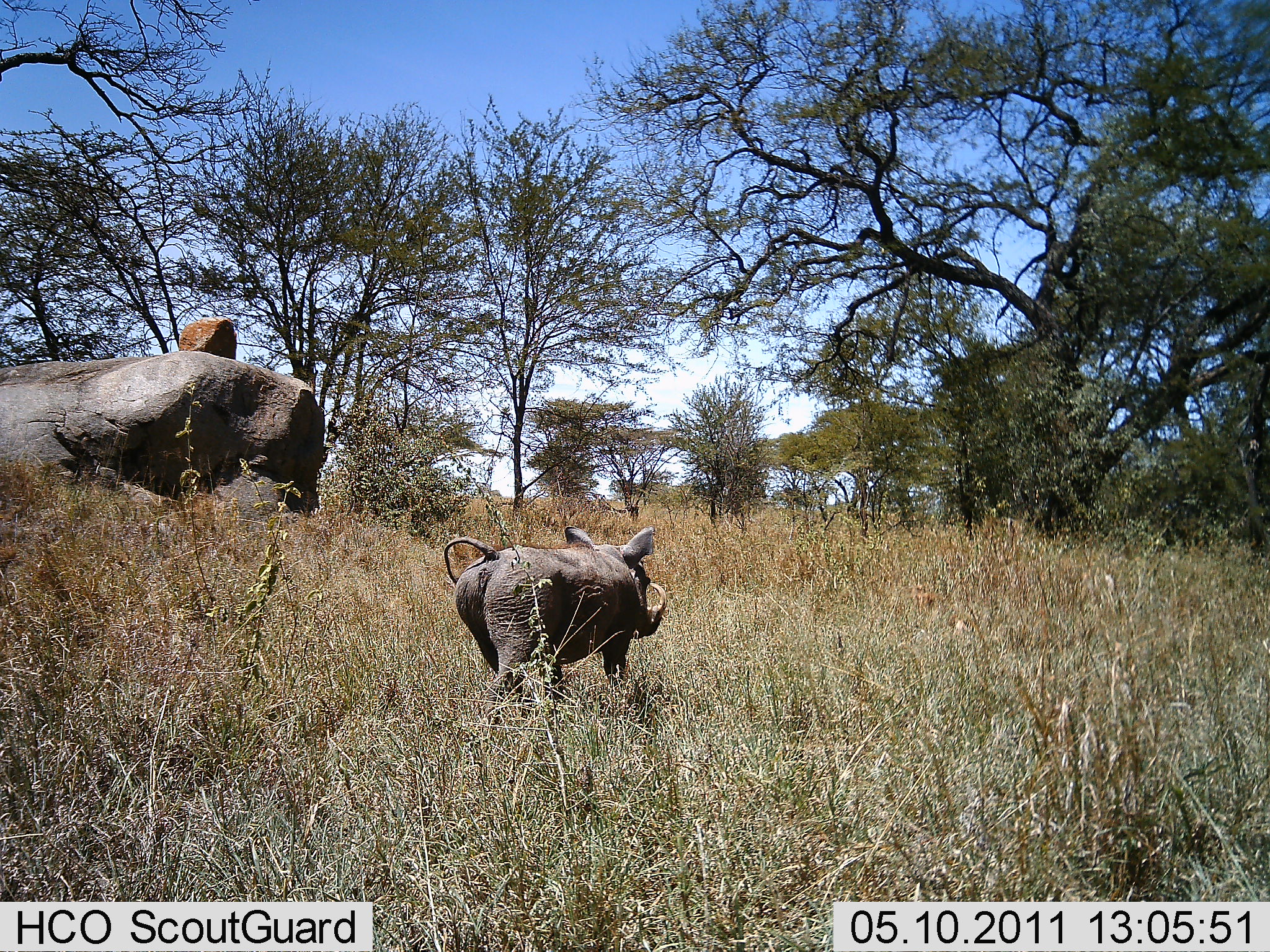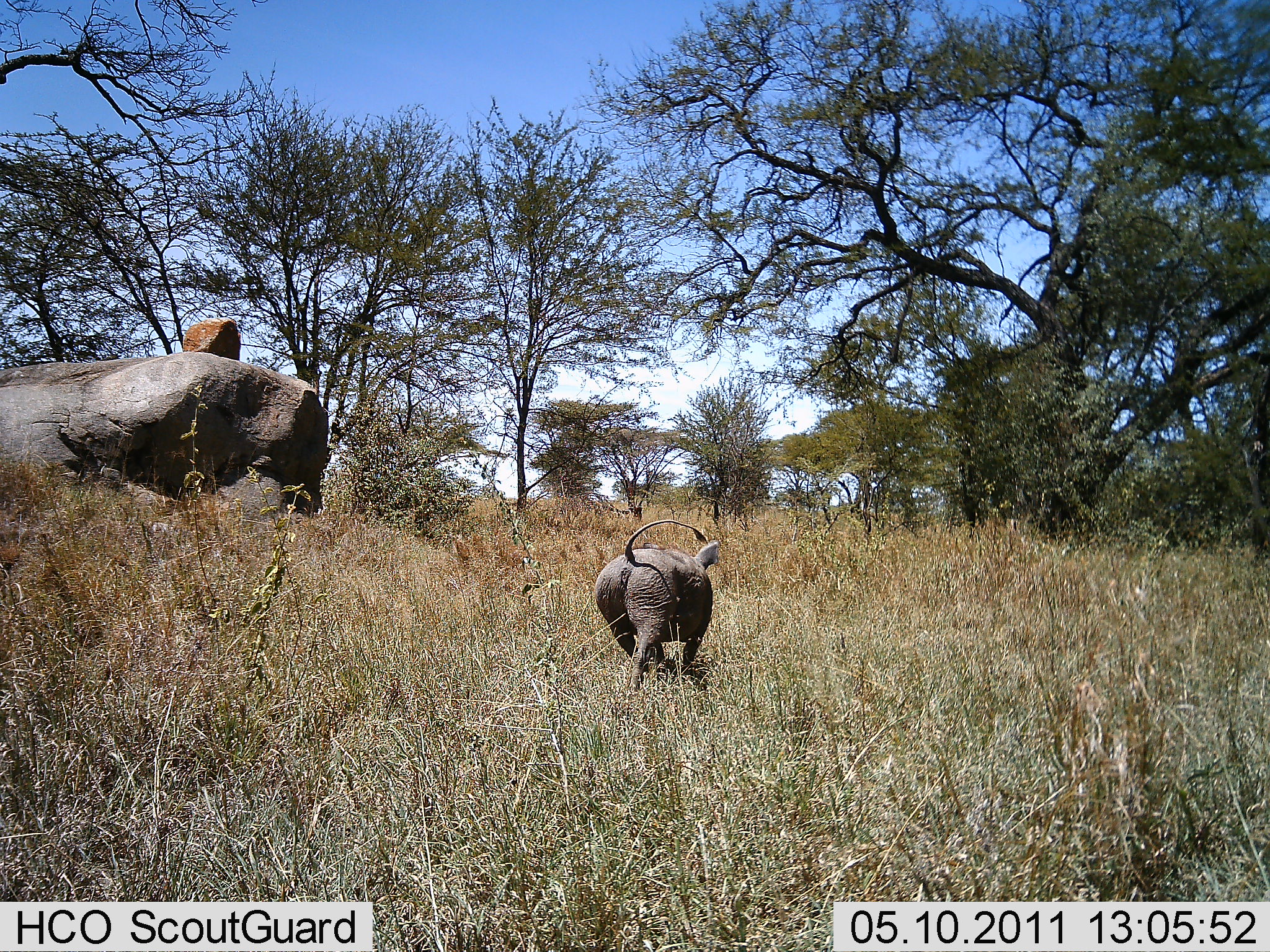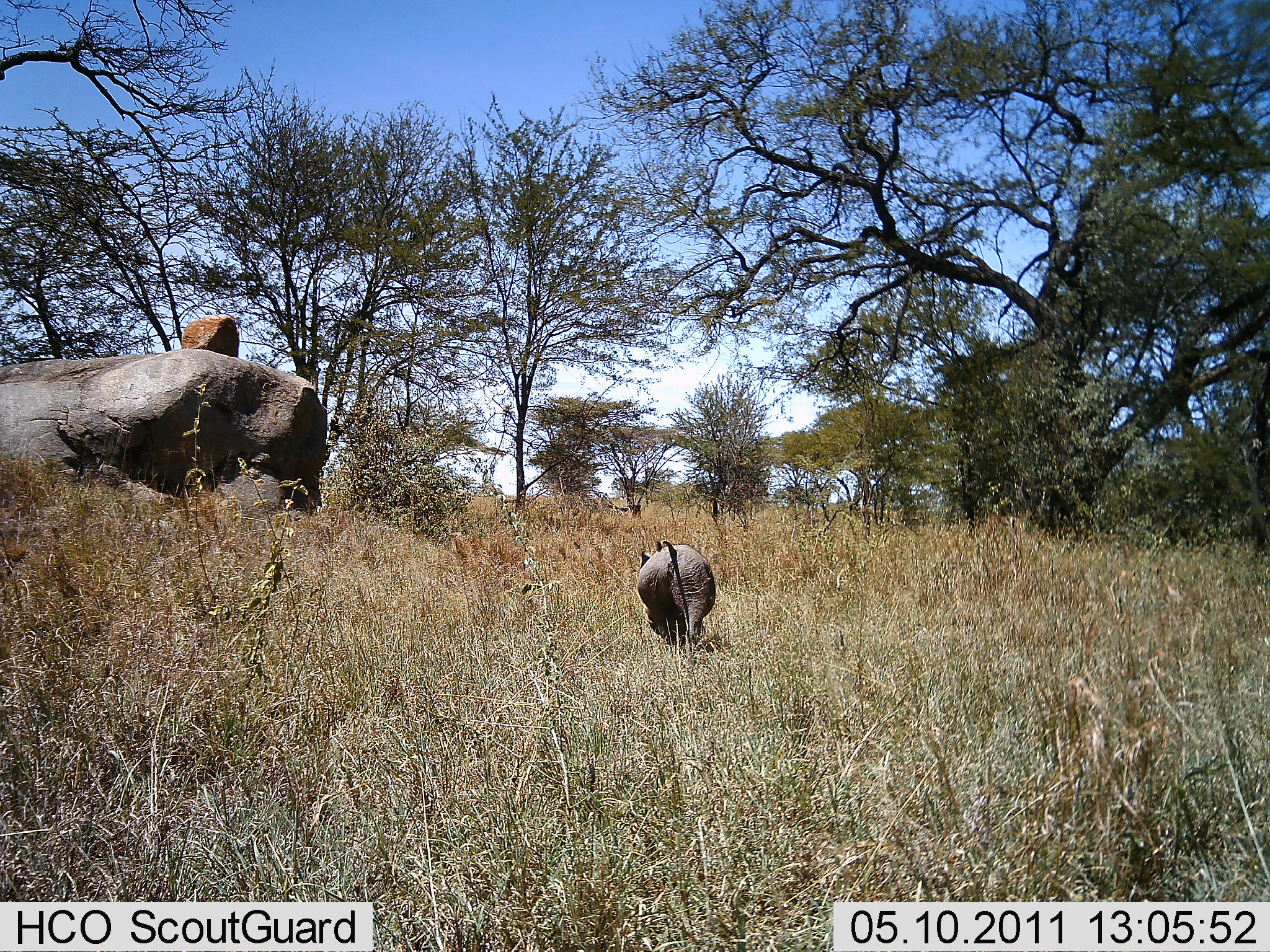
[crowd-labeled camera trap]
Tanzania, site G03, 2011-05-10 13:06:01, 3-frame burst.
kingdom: Animalia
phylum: Chordata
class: Mammalia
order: Artiodactyla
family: Suidae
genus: Phacochoerus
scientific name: Phacochoerus africanus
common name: warthog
Warthog (Phacochoerus africanus), count 1. Behavior (volunteer vote fractions): standing 0%, resting 0%, moving 100%, interacting 0%. Young present (vote fraction): 0%. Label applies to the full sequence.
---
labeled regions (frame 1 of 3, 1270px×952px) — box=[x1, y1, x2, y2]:
animal: box=[435, 525, 666, 705]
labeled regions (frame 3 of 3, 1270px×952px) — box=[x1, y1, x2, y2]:
animal: box=[636, 537, 721, 650]